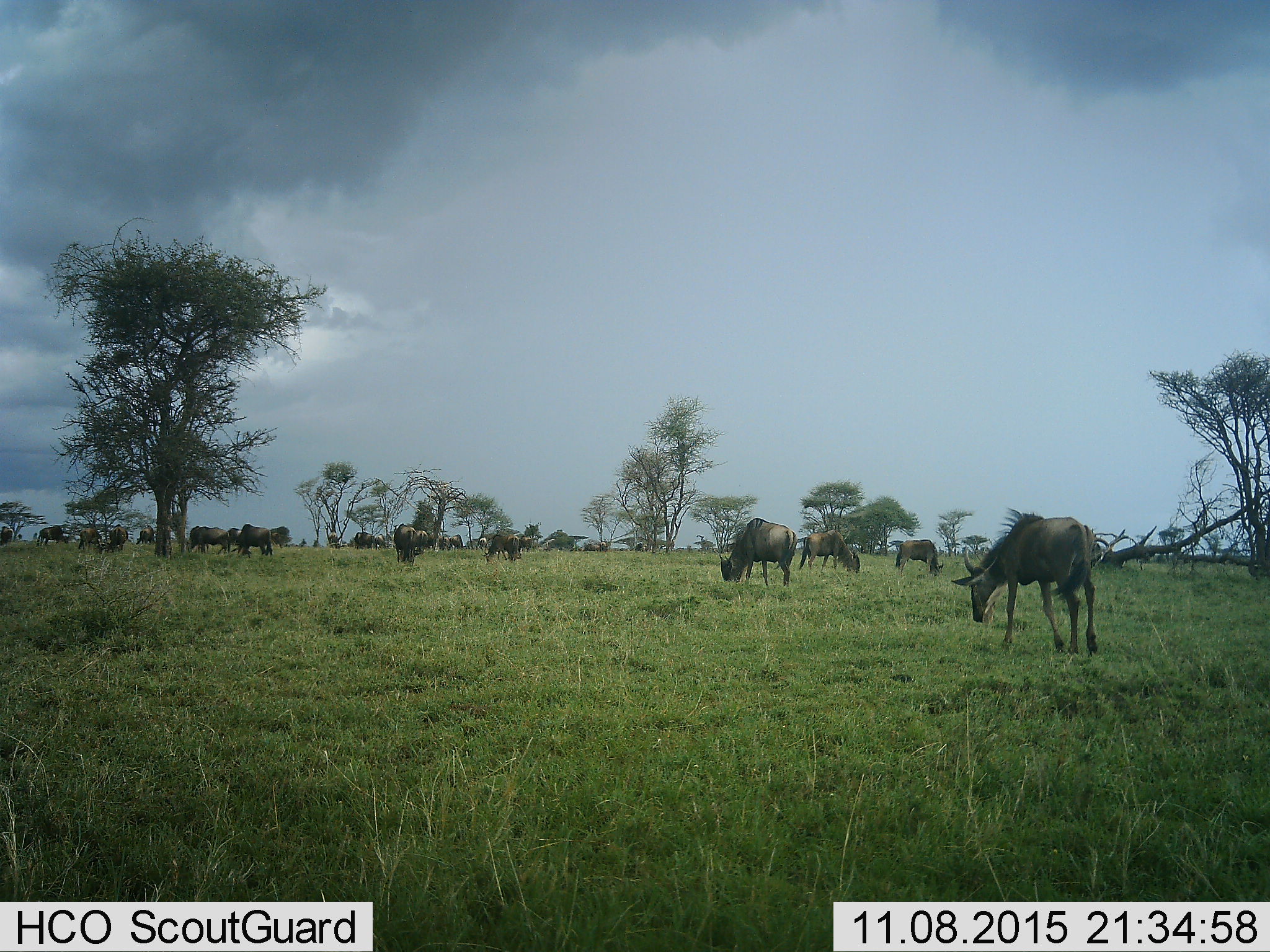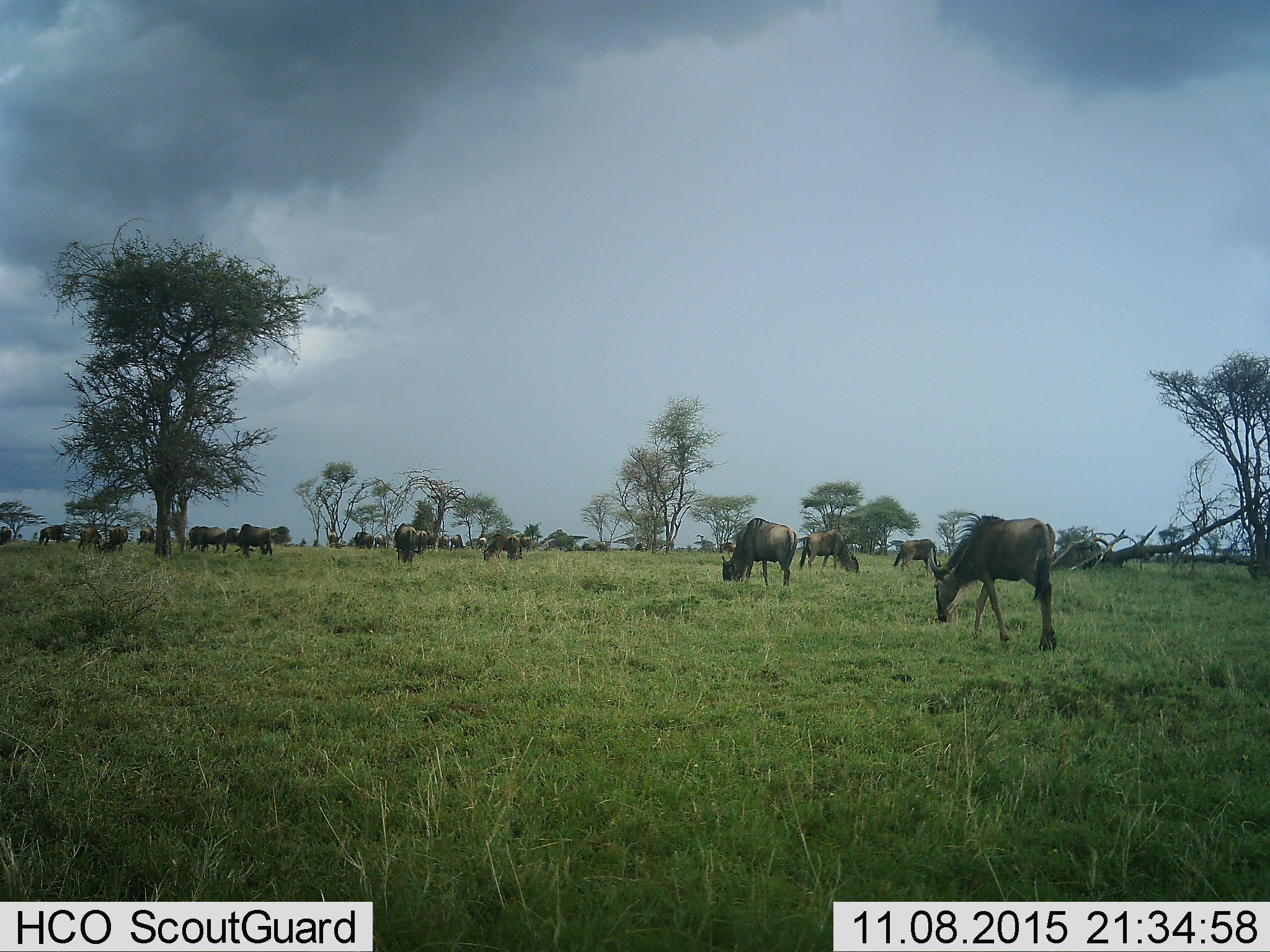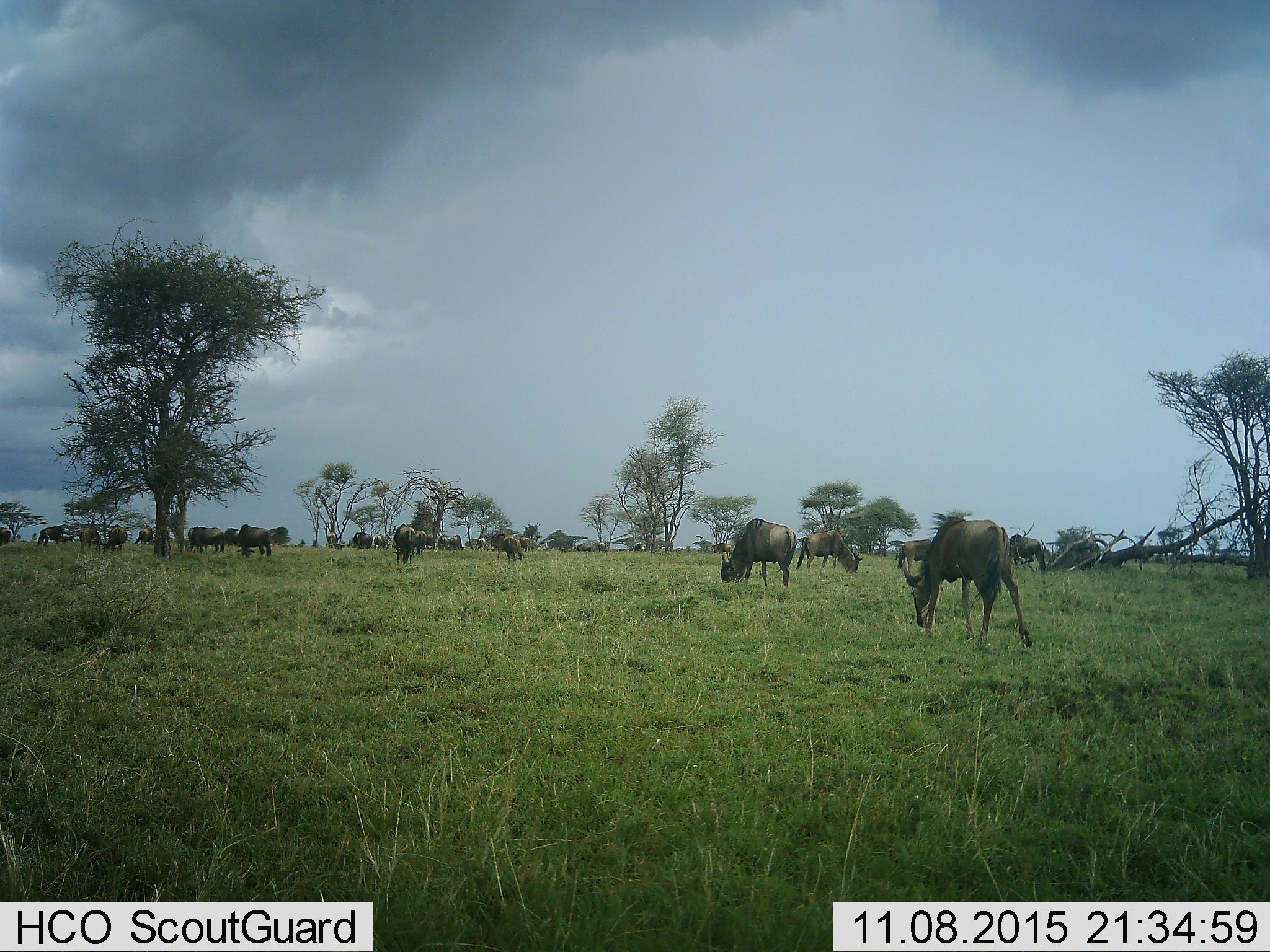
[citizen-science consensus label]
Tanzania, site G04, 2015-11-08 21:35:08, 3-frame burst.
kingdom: Animalia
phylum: Chordata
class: Mammalia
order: Artiodactyla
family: Bovidae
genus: Connochaetes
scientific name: Connochaetes taurinus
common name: blue wildebeest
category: wildebeest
Wildebeest (blue wildebeest) (Connochaetes taurinus), count 11-50. Behavior (volunteer vote fractions): standing 63%, resting 21%, moving 58%, interacting 11%. Young present (vote fraction): 16%. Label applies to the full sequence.